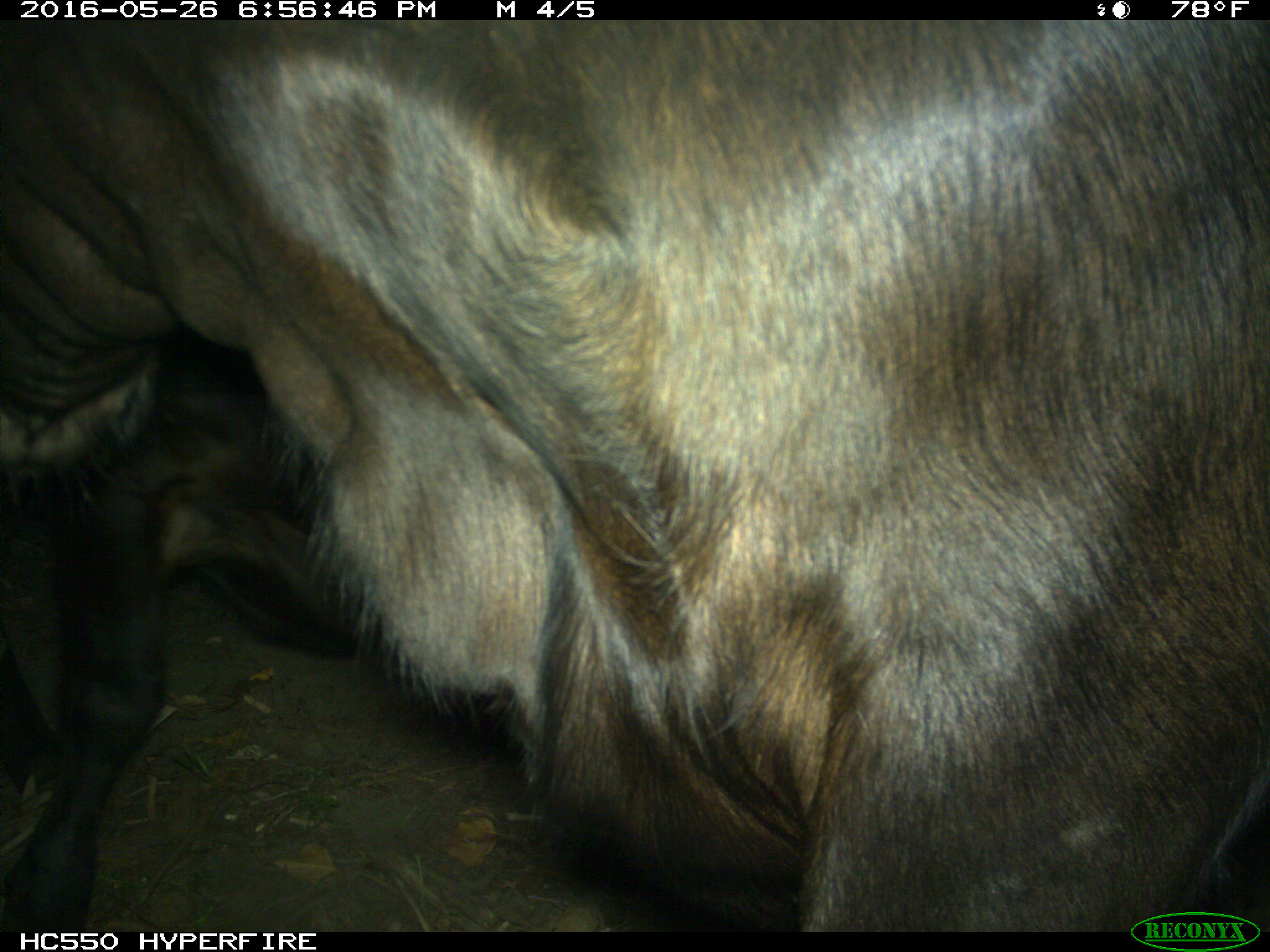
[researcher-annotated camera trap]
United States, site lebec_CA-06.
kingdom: Animalia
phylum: Chordata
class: Mammalia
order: Artiodactyla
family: Bovidae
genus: Bos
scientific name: Bos taurus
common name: domestic cow